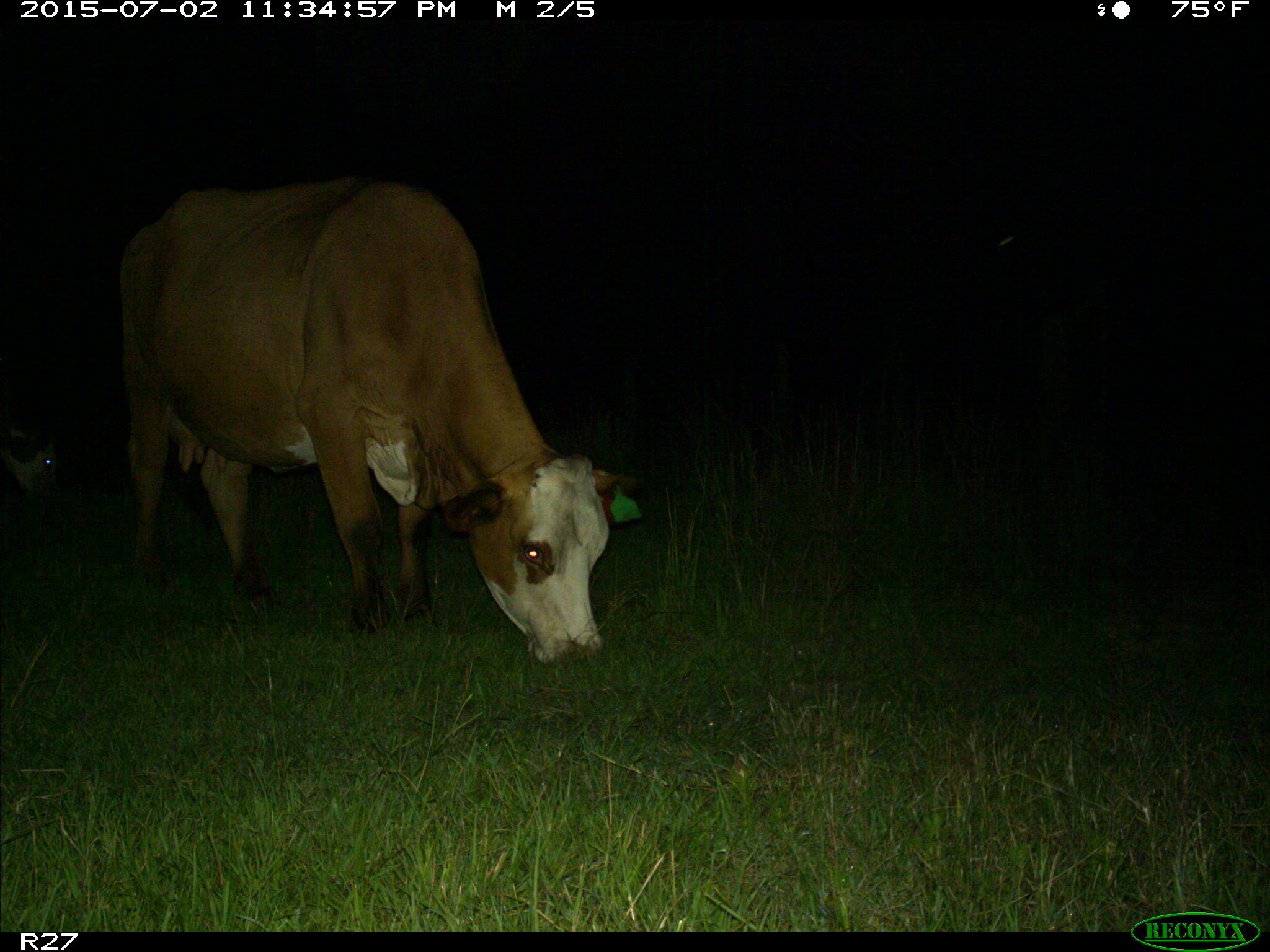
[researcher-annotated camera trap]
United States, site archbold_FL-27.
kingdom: Animalia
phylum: Chordata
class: Mammalia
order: Artiodactyla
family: Bovidae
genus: Bos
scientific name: Bos taurus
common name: domestic cow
Bos taurus (domestic cow).